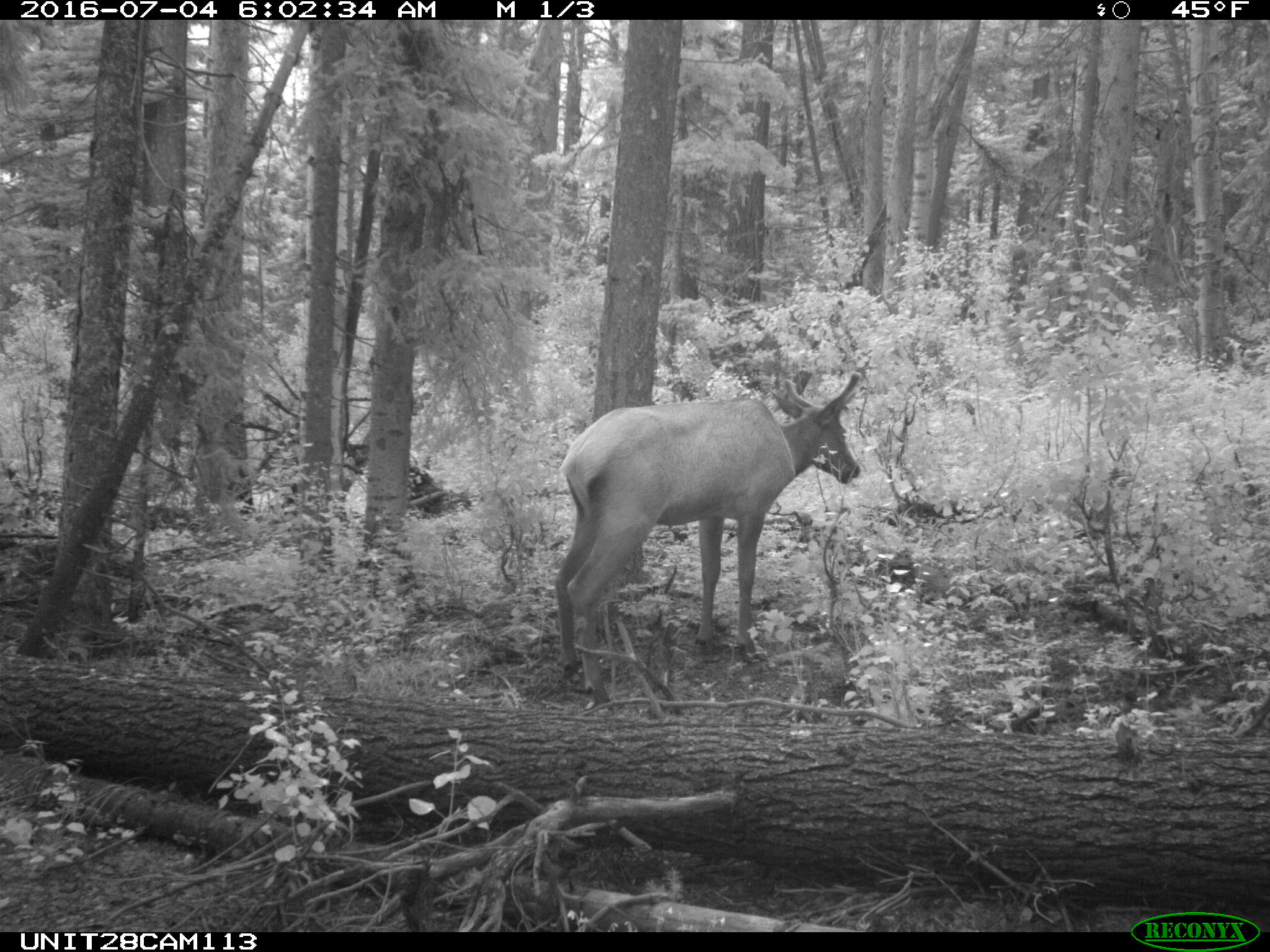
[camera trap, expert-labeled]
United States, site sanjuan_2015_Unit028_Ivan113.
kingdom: Animalia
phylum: Chordata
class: Mammalia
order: Artiodactyla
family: Cervidae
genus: Cervus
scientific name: Cervus elaphus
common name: red deer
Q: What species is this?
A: Cervus elaphus (red deer).